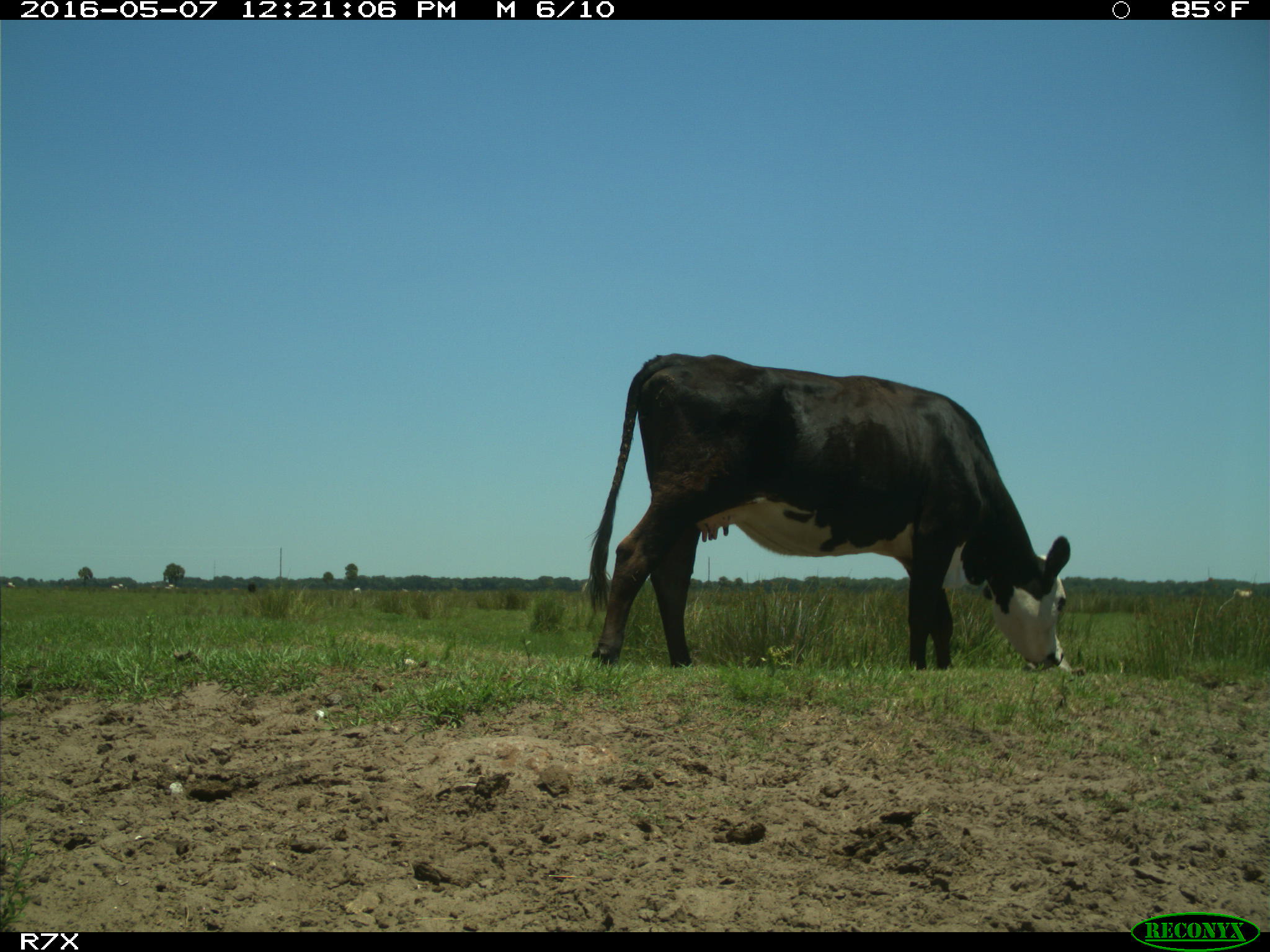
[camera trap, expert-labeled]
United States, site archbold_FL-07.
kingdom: Animalia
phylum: Chordata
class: Mammalia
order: Artiodactyla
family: Bovidae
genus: Bos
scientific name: Bos taurus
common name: domestic cow